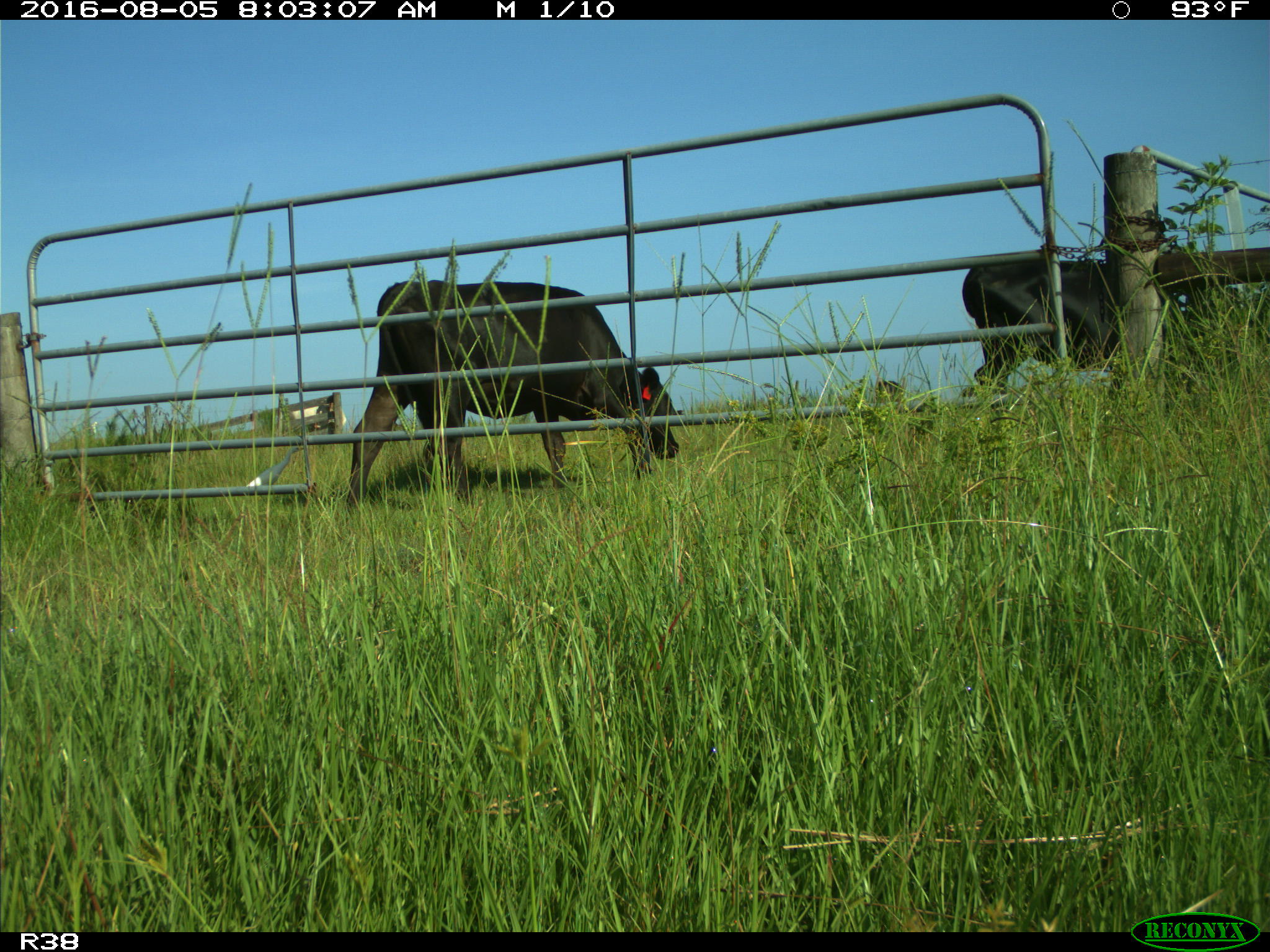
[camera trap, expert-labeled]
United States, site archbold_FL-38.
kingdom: Animalia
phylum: Chordata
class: Mammalia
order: Artiodactyla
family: Bovidae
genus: Bos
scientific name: Bos taurus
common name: domestic cow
Bos taurus (domestic cow).